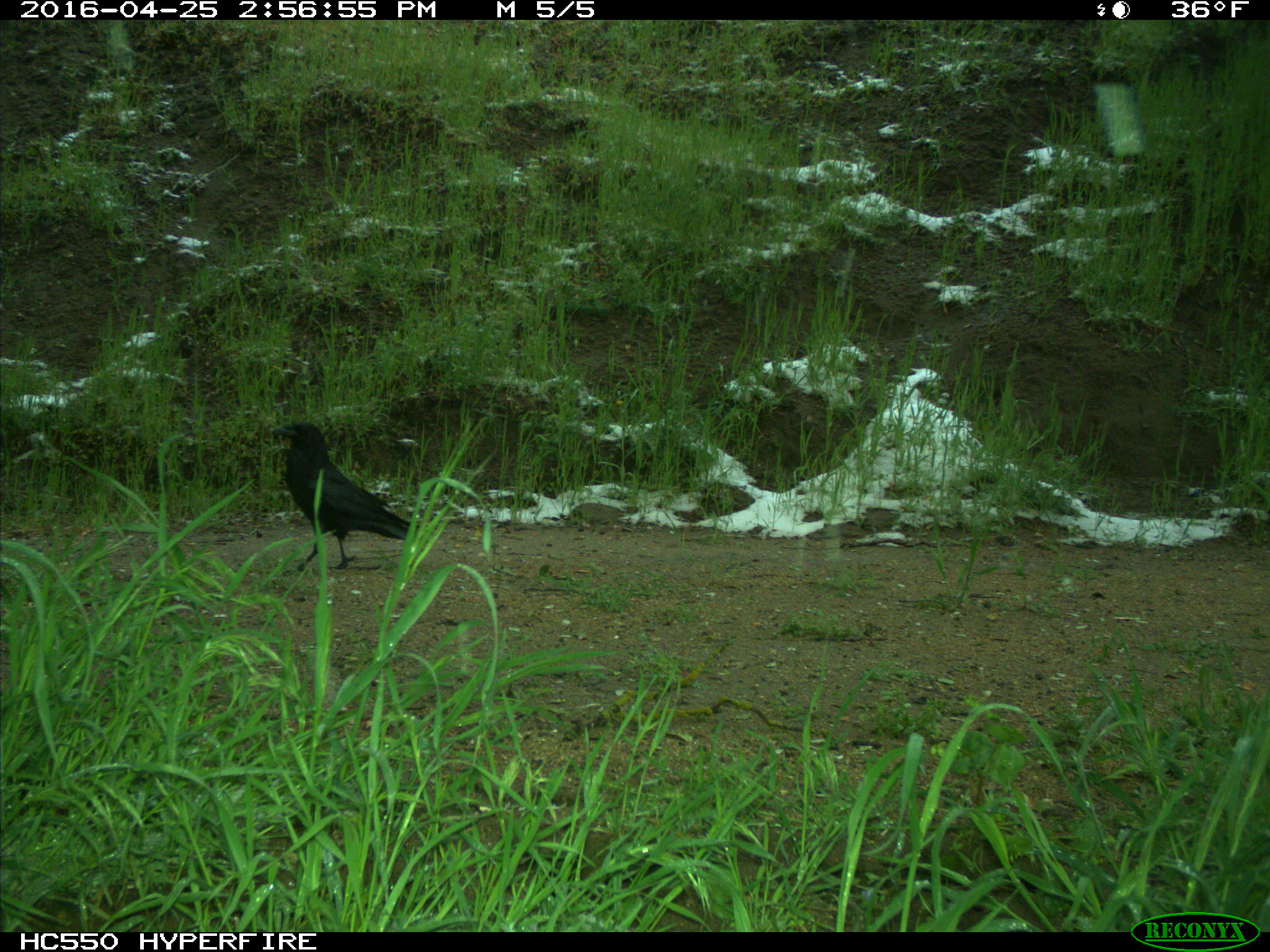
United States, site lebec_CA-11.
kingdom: Animalia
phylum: Chordata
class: Aves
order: Passeriformes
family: Corvidae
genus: Corvus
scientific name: Corvus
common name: crows and ravens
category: unidentified corvus